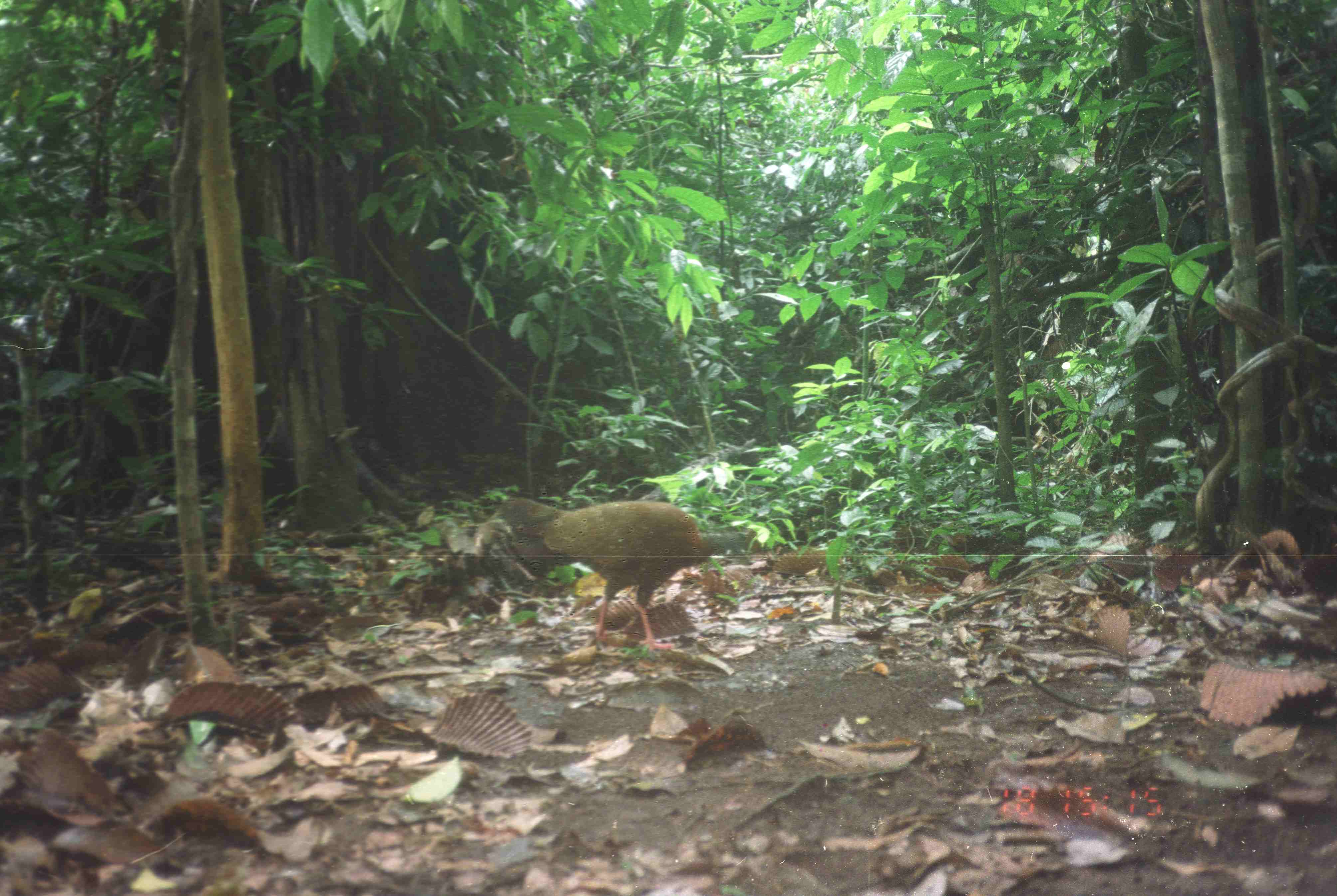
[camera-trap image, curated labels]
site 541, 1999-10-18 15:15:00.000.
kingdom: Animalia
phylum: Chordata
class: Aves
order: Galliformes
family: Phasianidae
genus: Argusianus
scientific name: Argusianus argus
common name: great argus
Argusianus argus (great argus), count 1.